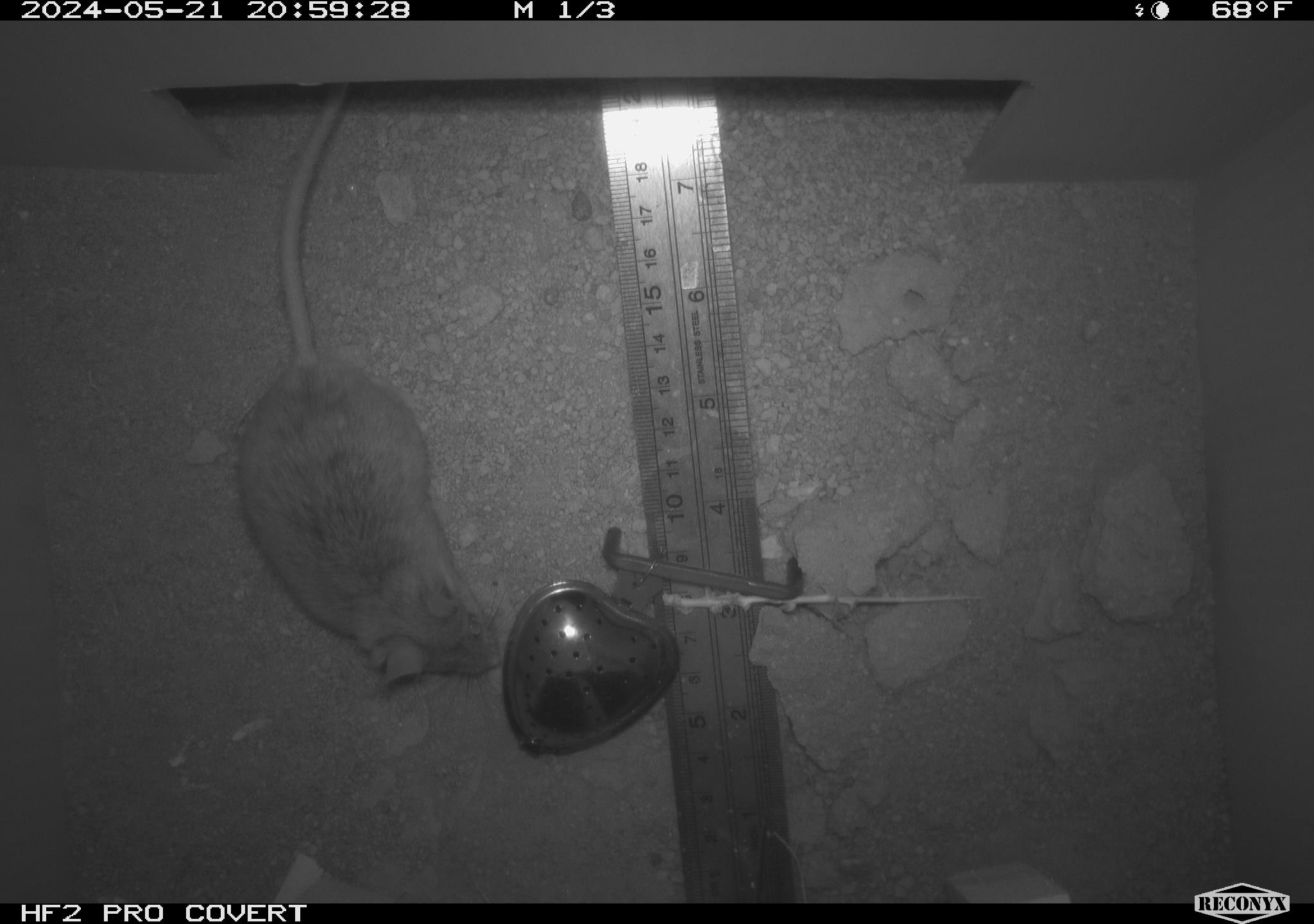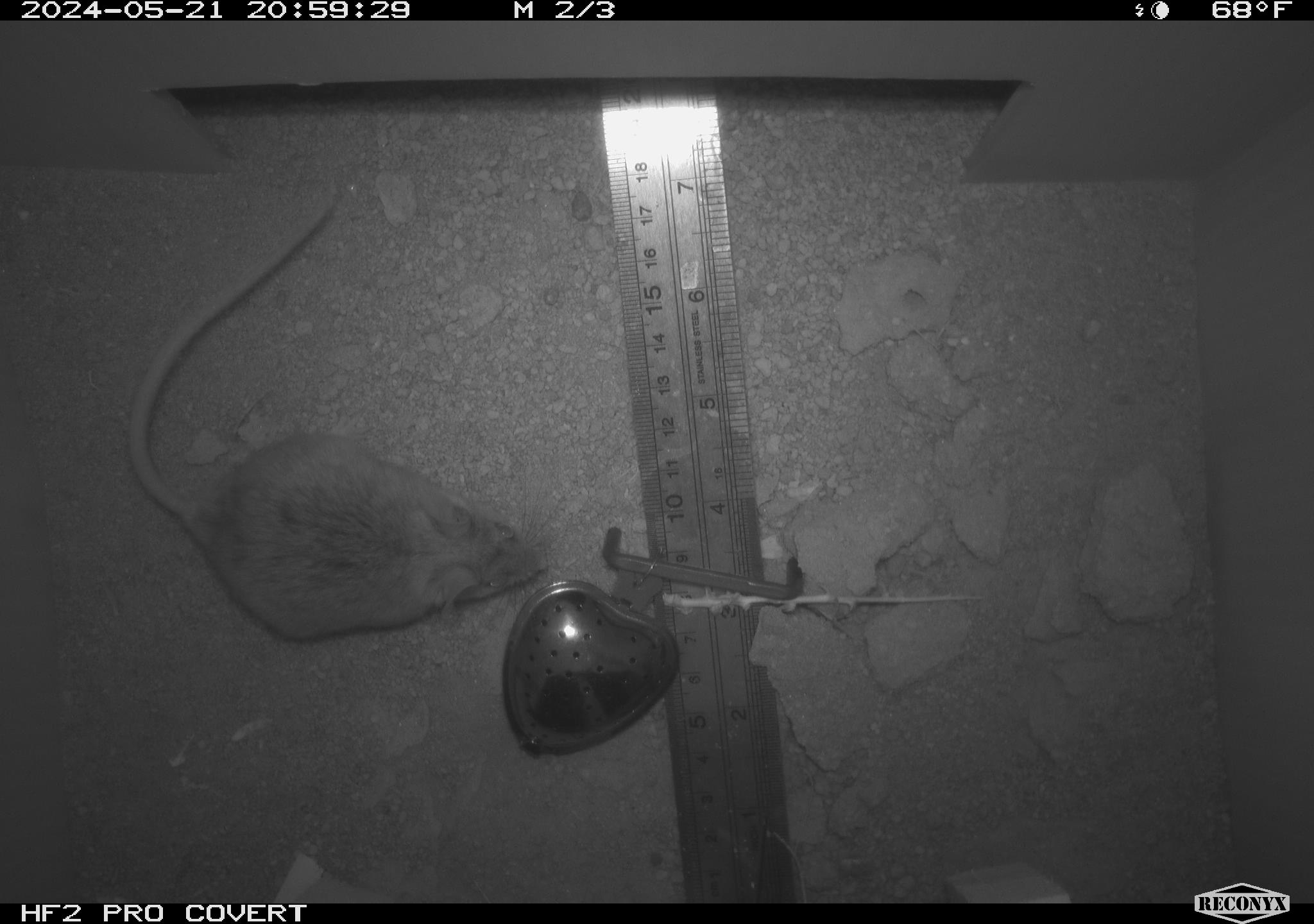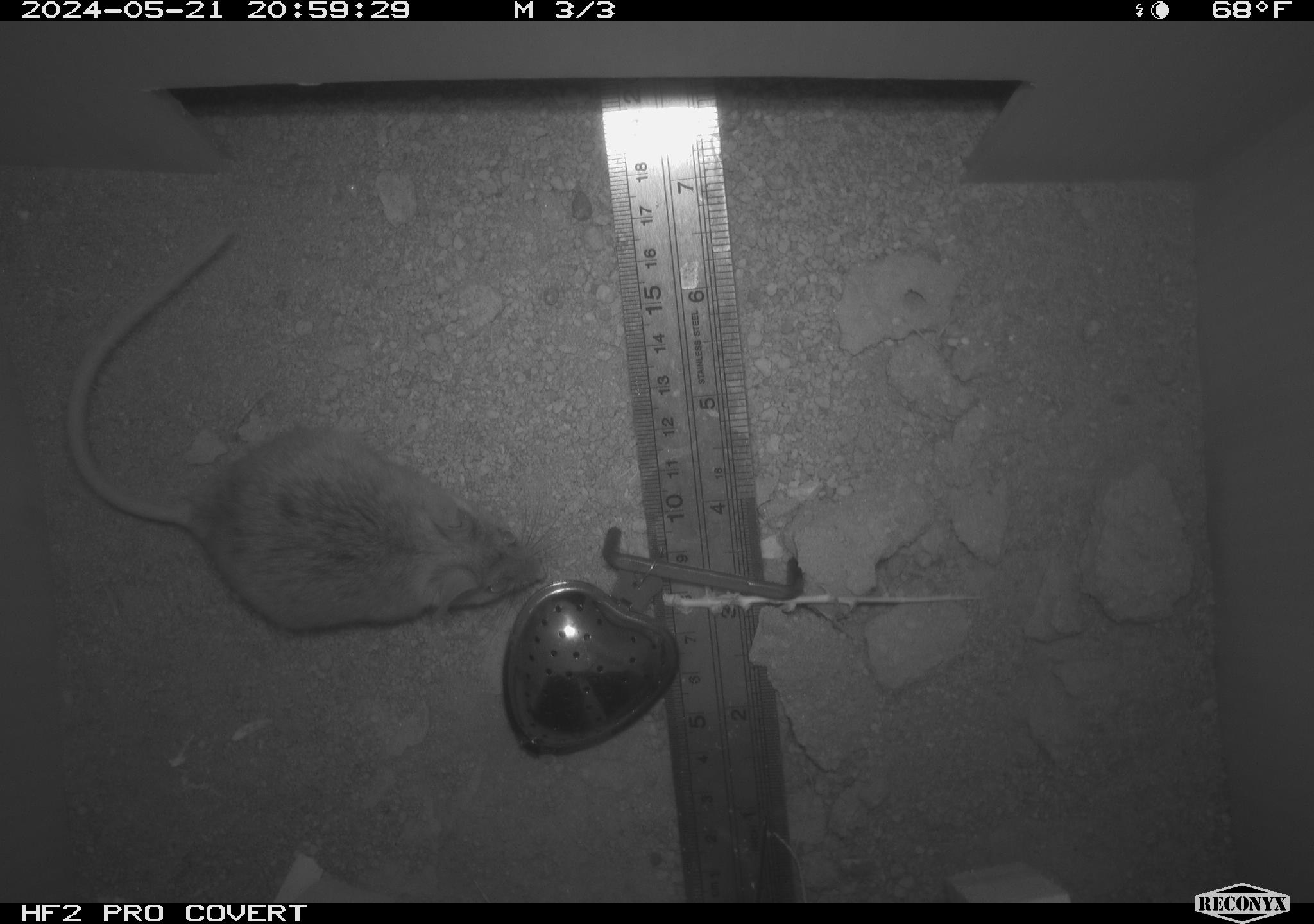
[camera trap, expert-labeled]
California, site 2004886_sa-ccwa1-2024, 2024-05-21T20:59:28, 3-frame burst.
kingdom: Animalia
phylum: Chordata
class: Mammalia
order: Rodentia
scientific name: Rodentia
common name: mouse species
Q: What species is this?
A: Mouse species (Rodentia).